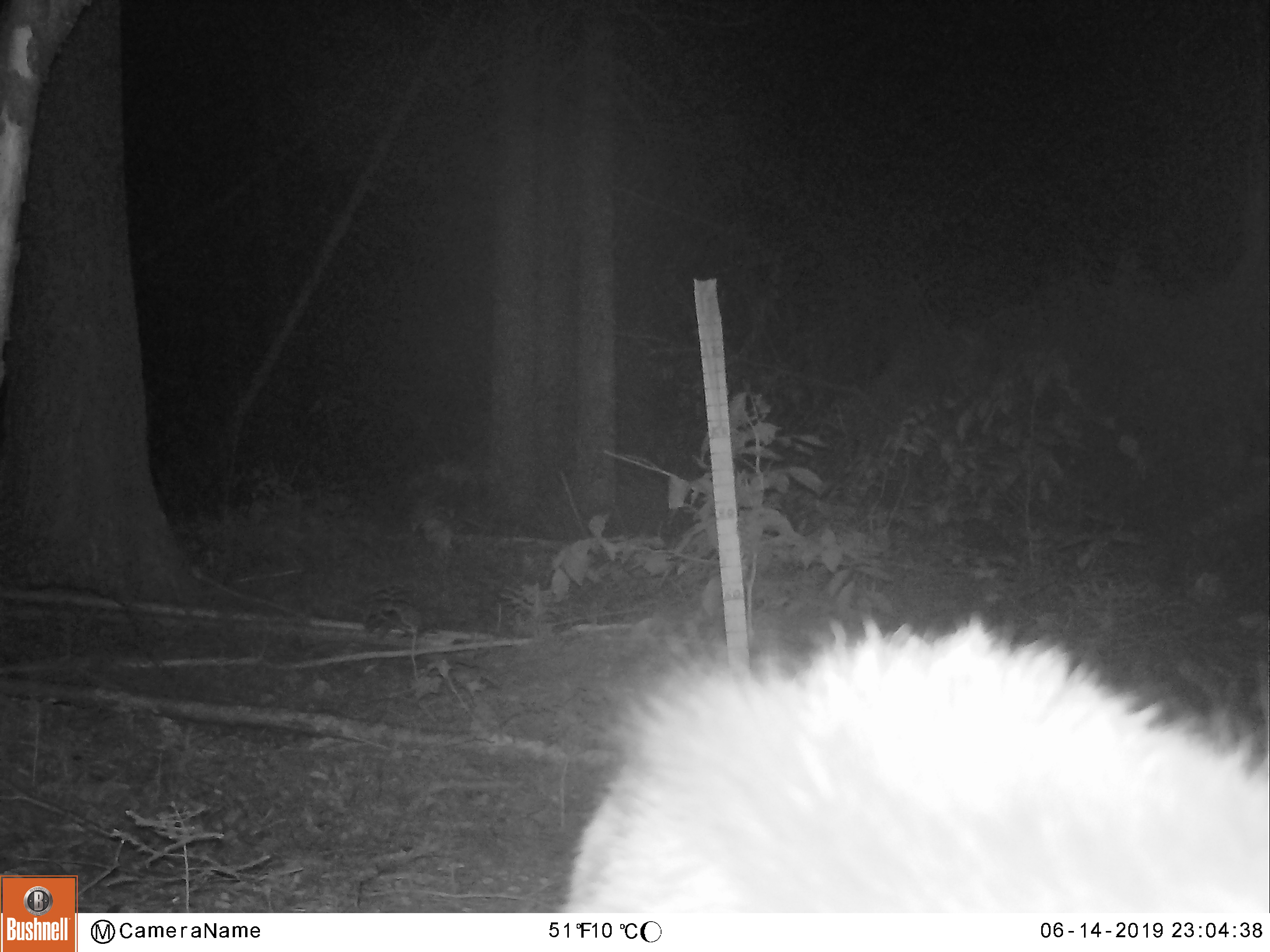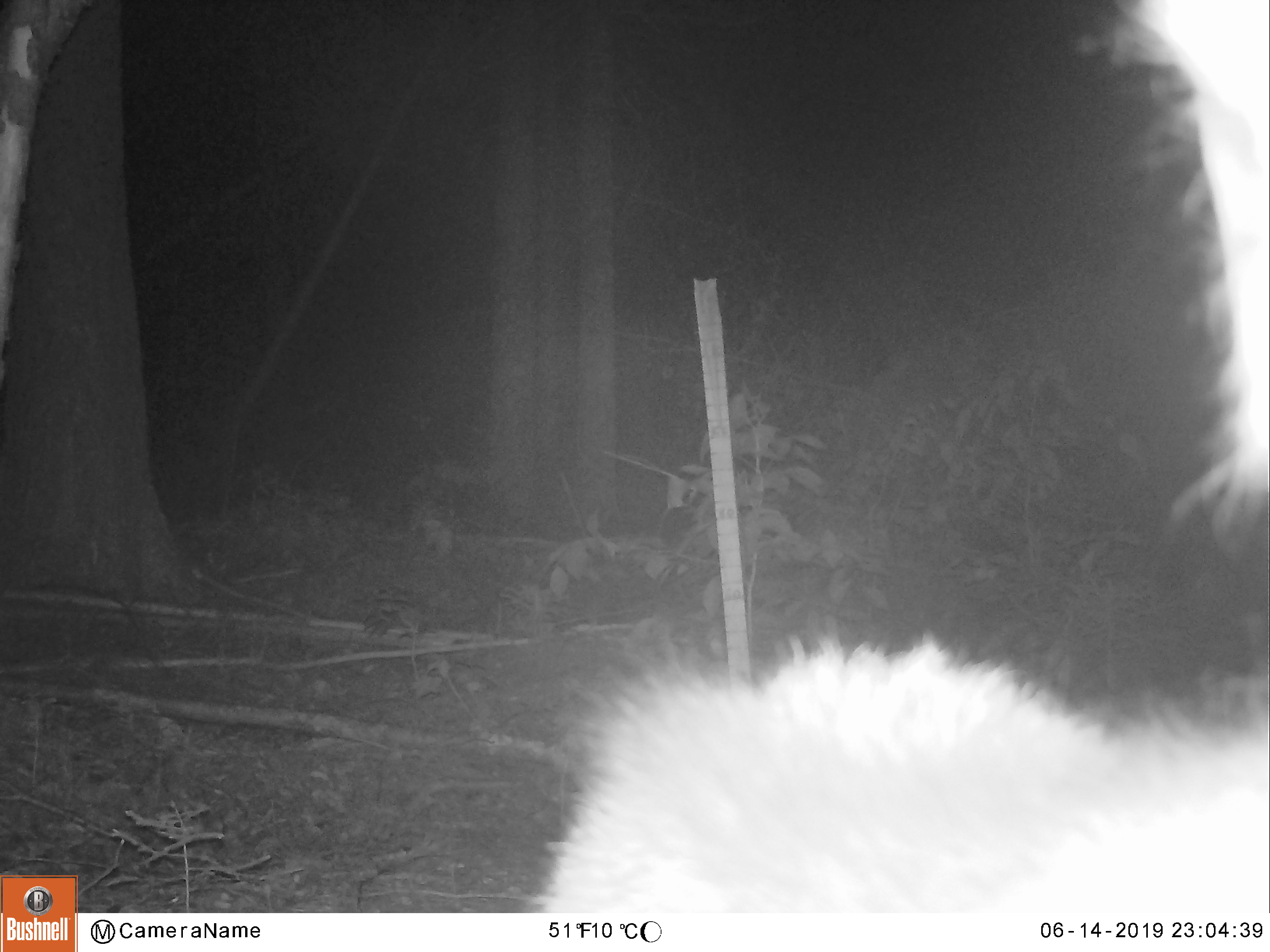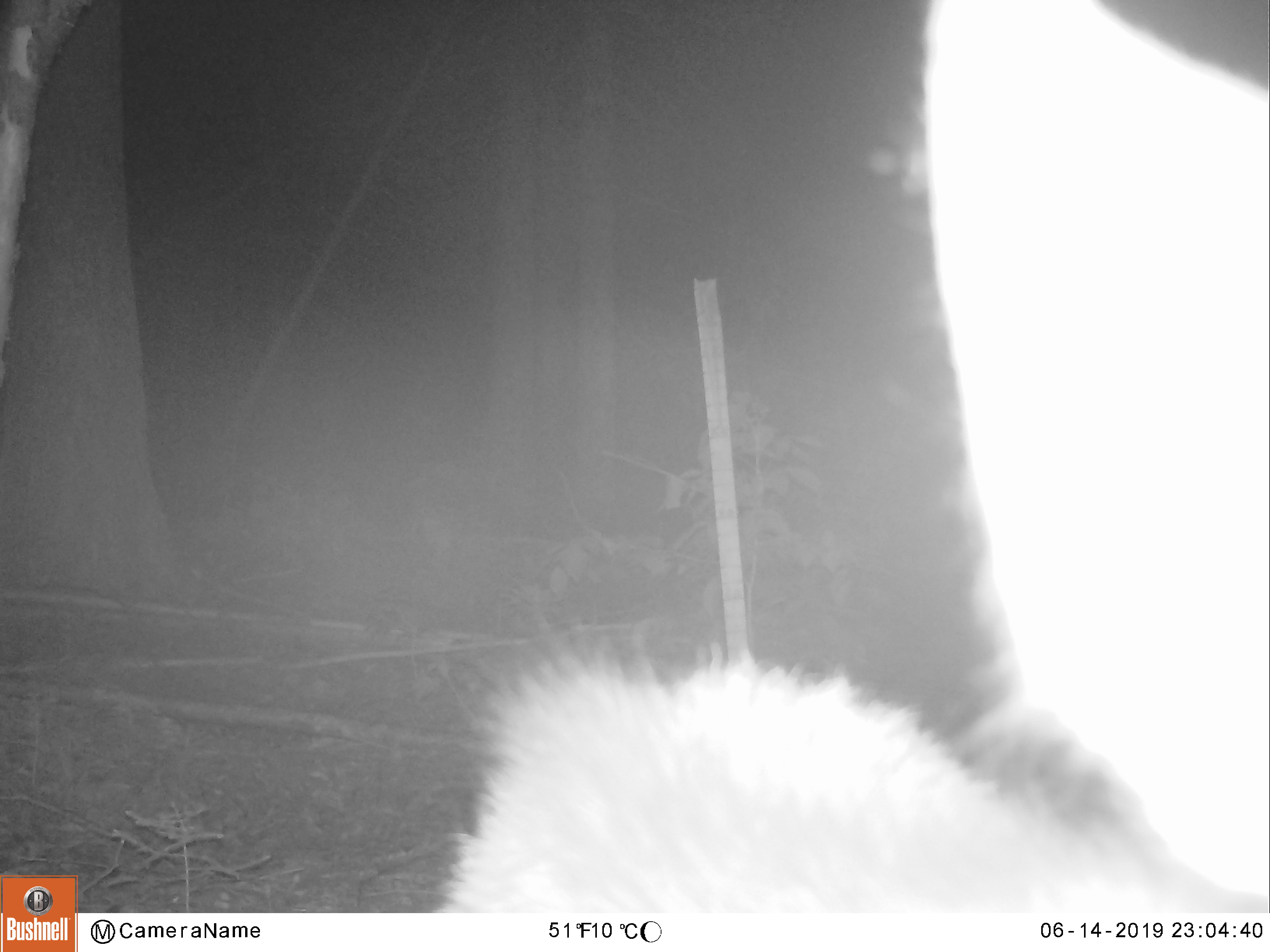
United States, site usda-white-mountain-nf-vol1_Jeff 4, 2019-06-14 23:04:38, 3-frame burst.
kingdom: Animalia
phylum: Chordata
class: Mammalia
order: Artiodactyla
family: Cervidae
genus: Alces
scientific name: Alces alces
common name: moose